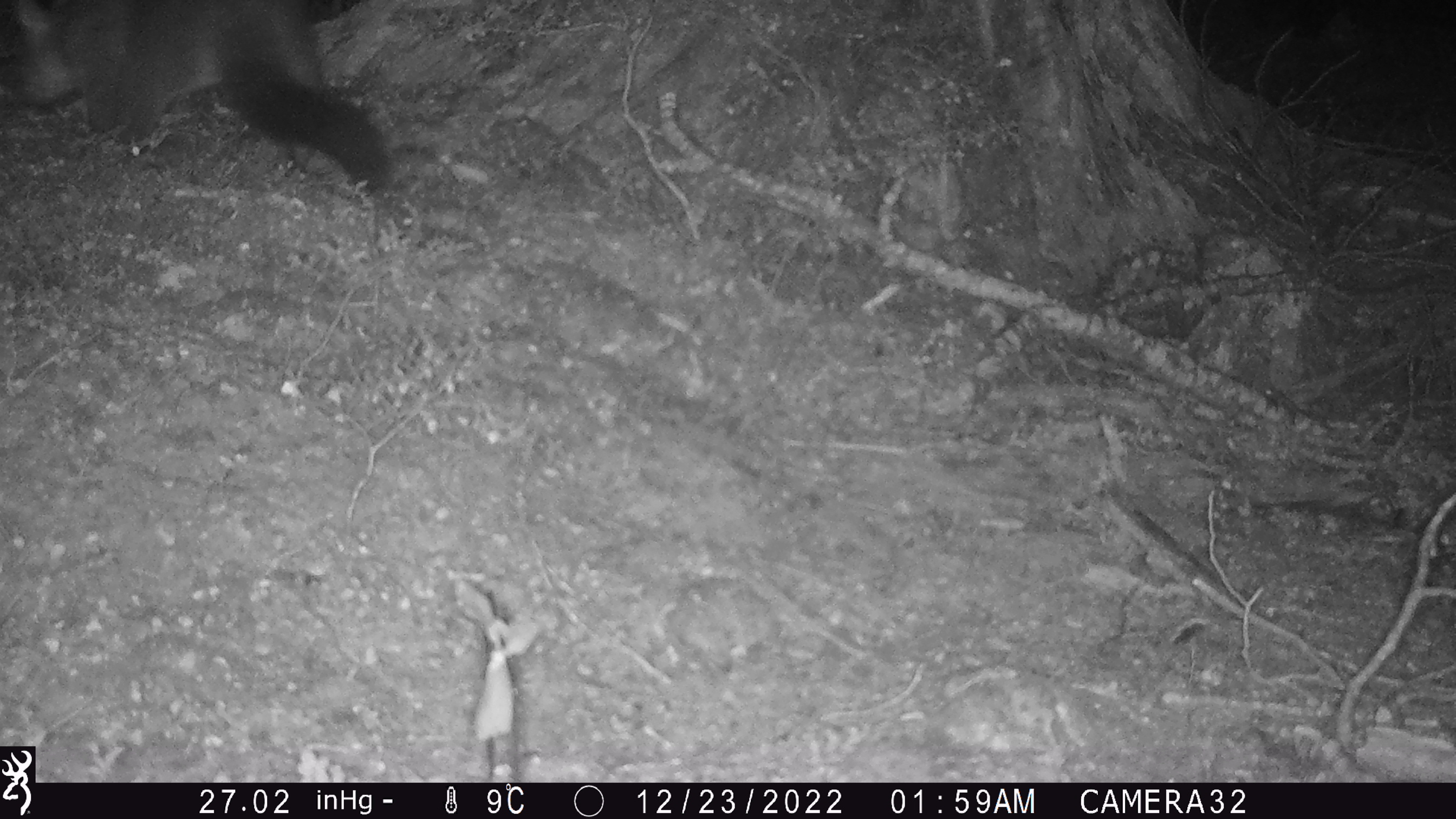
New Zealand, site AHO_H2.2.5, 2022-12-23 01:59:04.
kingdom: Animalia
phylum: Chordata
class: Mammalia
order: Diprotodontia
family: Phalangeridae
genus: Trichosurus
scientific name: Trichosurus vulpecula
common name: common brushtail possum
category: possum